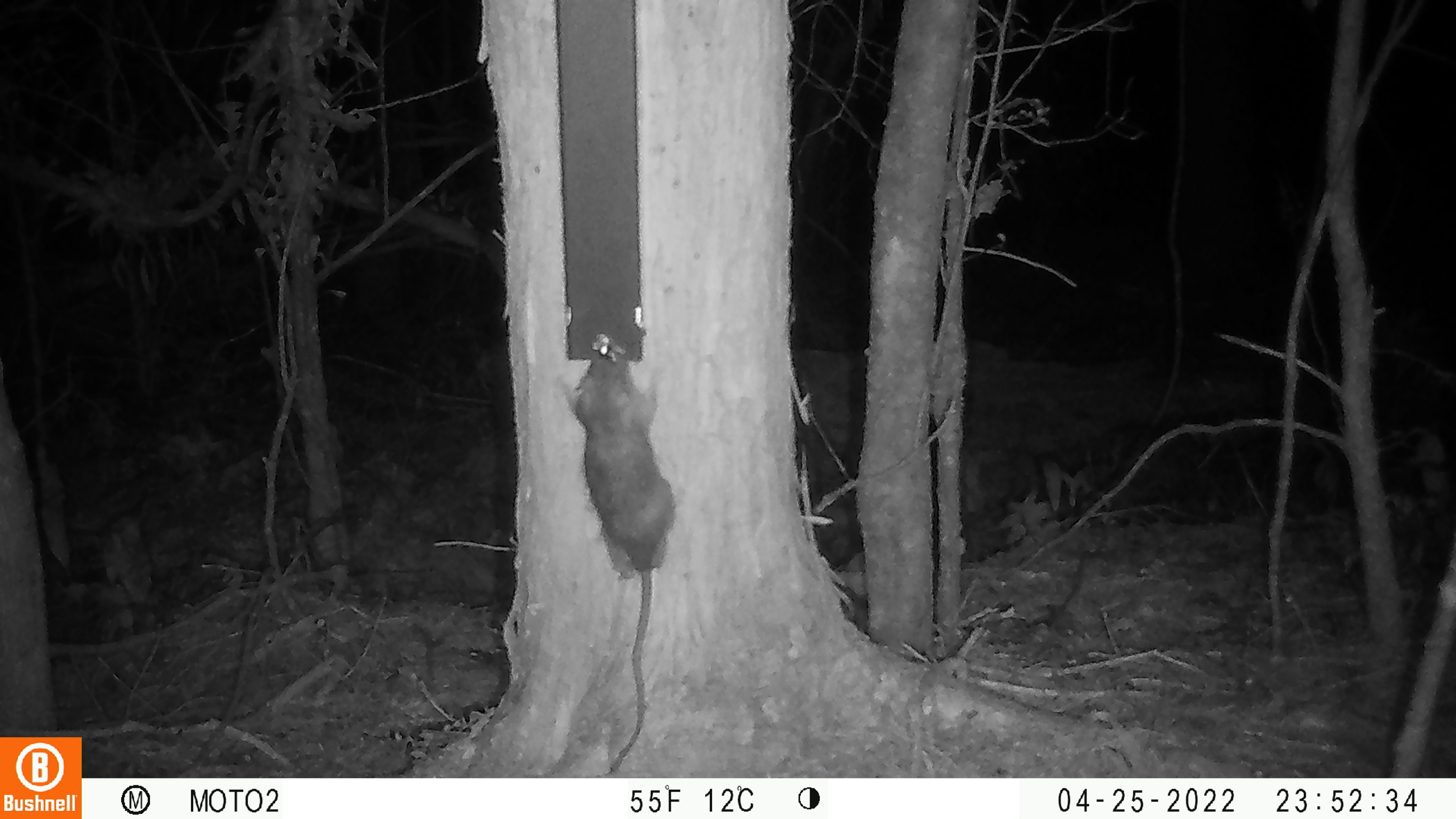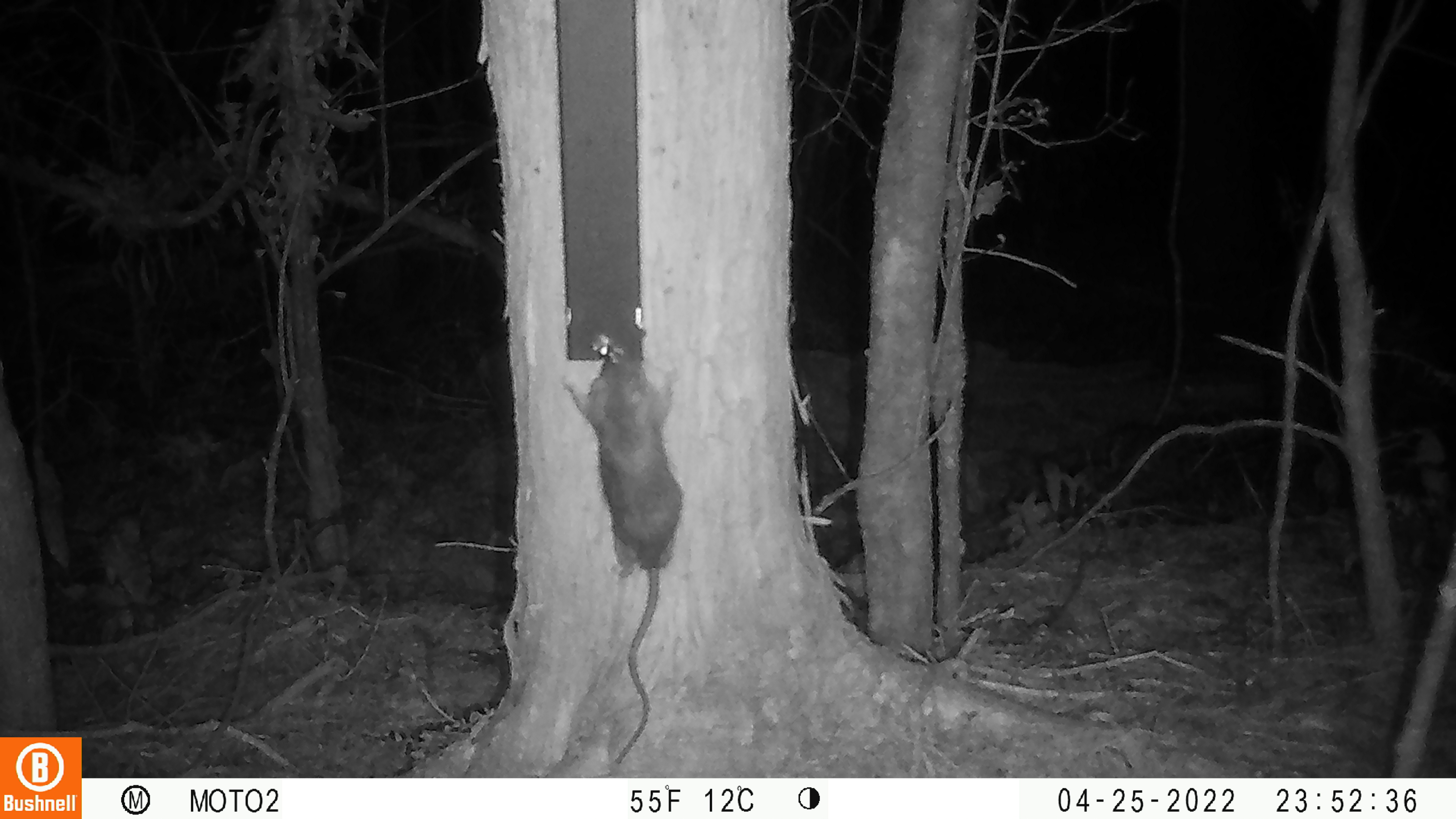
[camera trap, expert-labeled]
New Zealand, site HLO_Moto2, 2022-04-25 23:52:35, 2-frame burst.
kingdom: Animalia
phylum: Chordata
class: Mammalia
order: Rodentia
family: Muridae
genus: Rattus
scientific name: Rattus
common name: rat